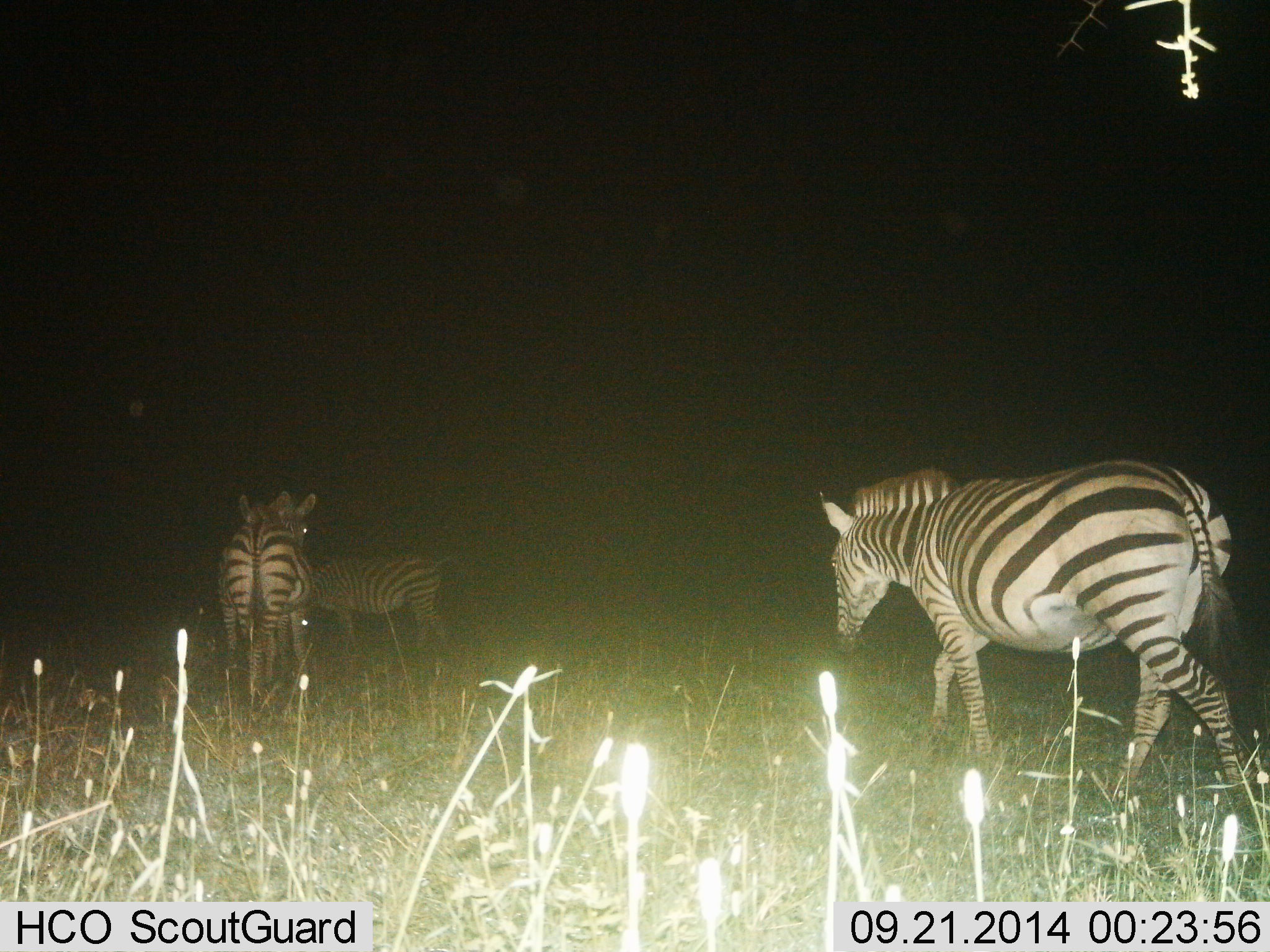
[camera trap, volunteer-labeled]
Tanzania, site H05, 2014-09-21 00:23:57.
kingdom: Animalia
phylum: Chordata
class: Mammalia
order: Perissodactyla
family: Equidae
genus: Equus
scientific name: Equus quagga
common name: plains zebra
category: zebra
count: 3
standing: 30%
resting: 0%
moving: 100%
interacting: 0%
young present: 0%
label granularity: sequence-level